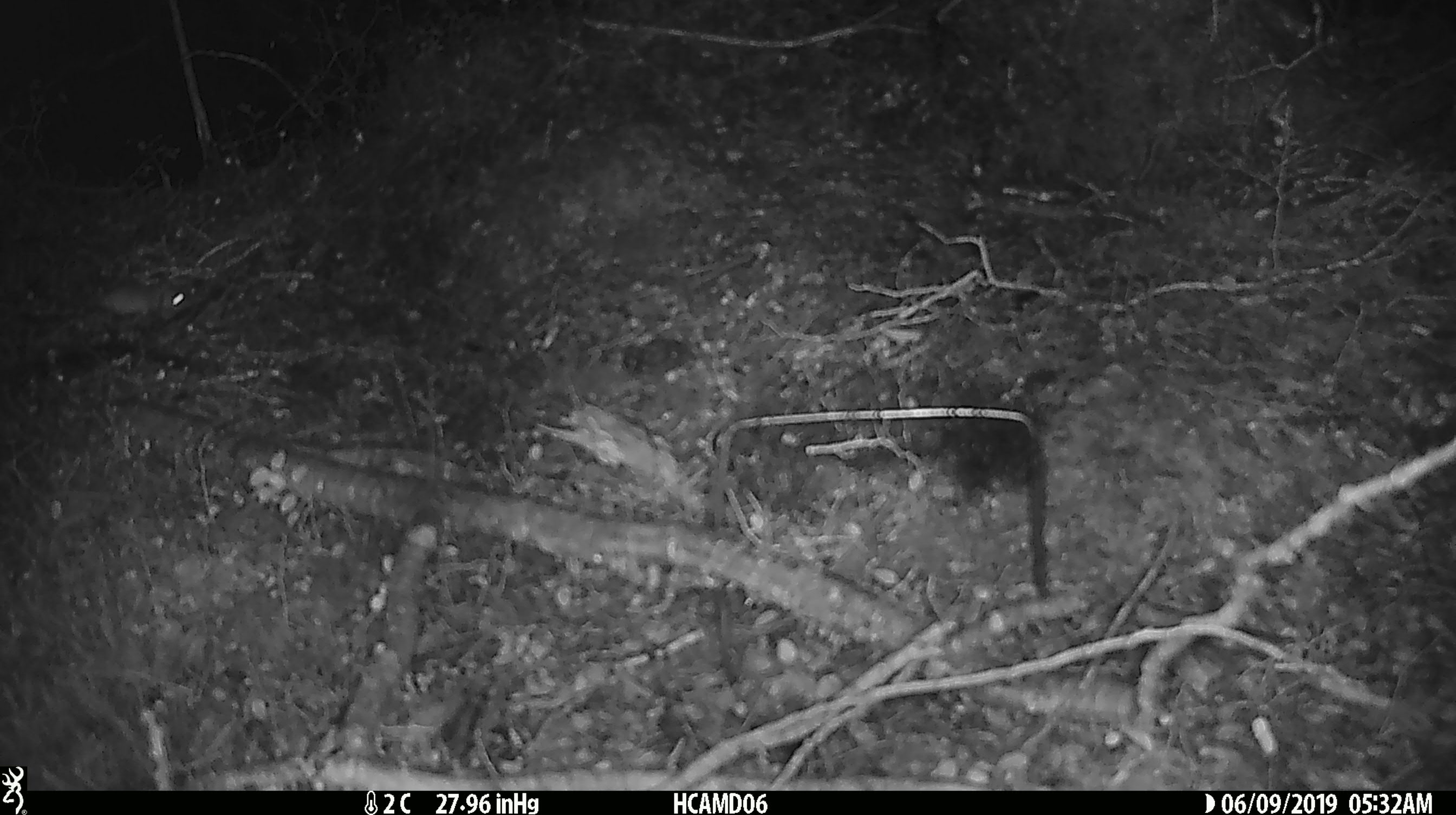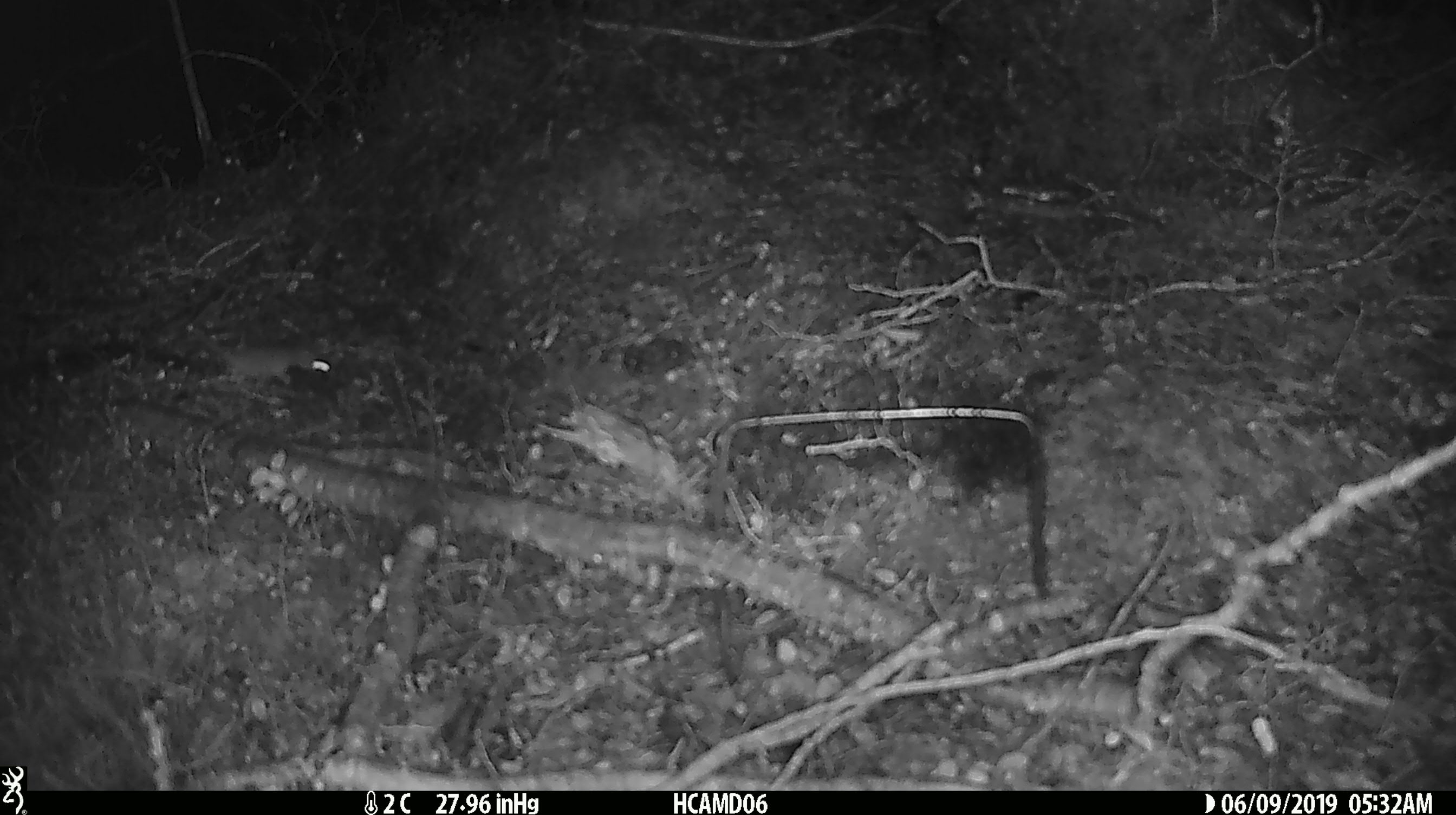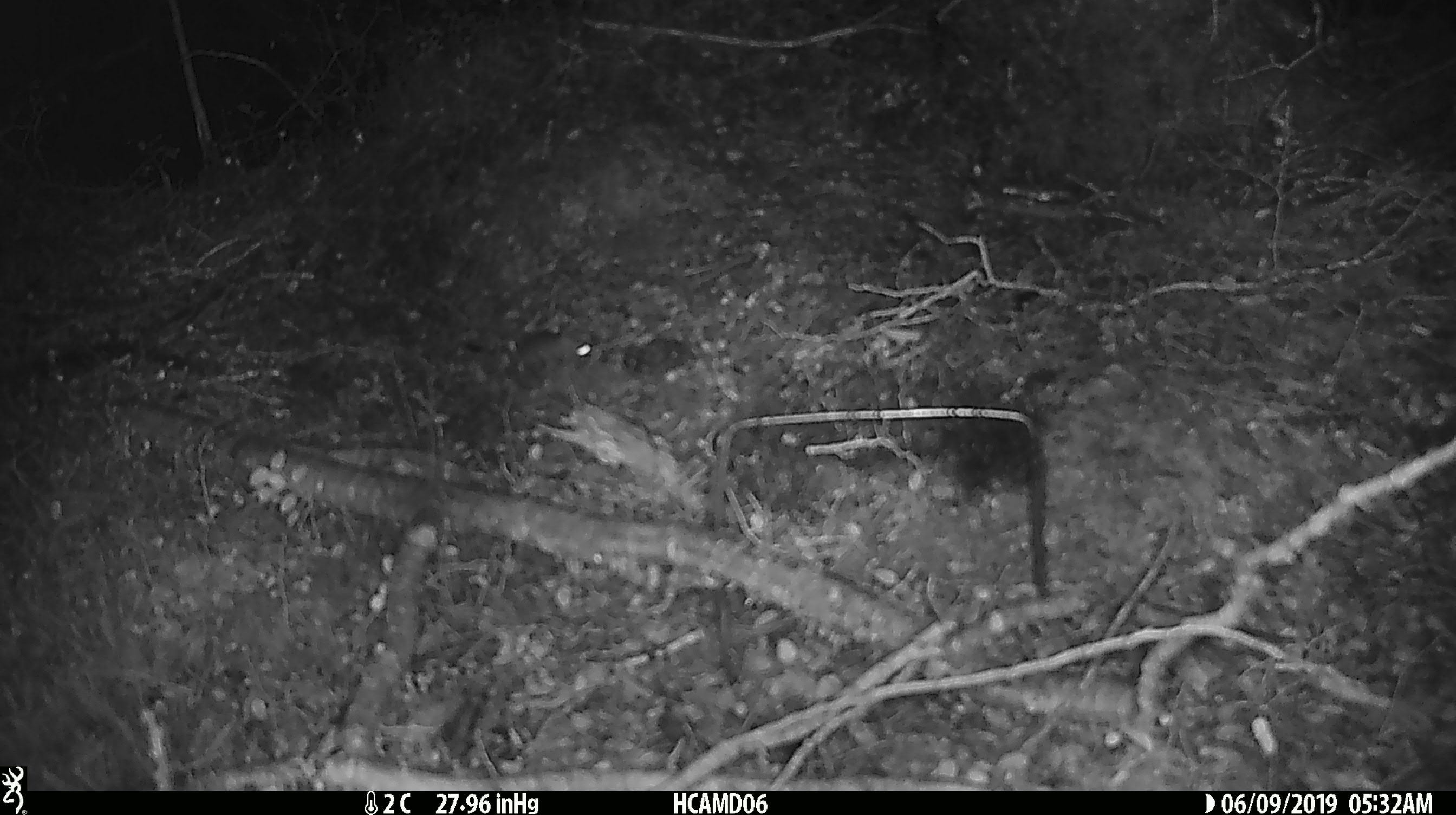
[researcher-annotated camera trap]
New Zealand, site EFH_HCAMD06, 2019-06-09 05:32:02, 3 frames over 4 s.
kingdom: Animalia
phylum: Chordata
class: Mammalia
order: Rodentia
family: Muridae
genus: Mus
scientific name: Mus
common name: mouse